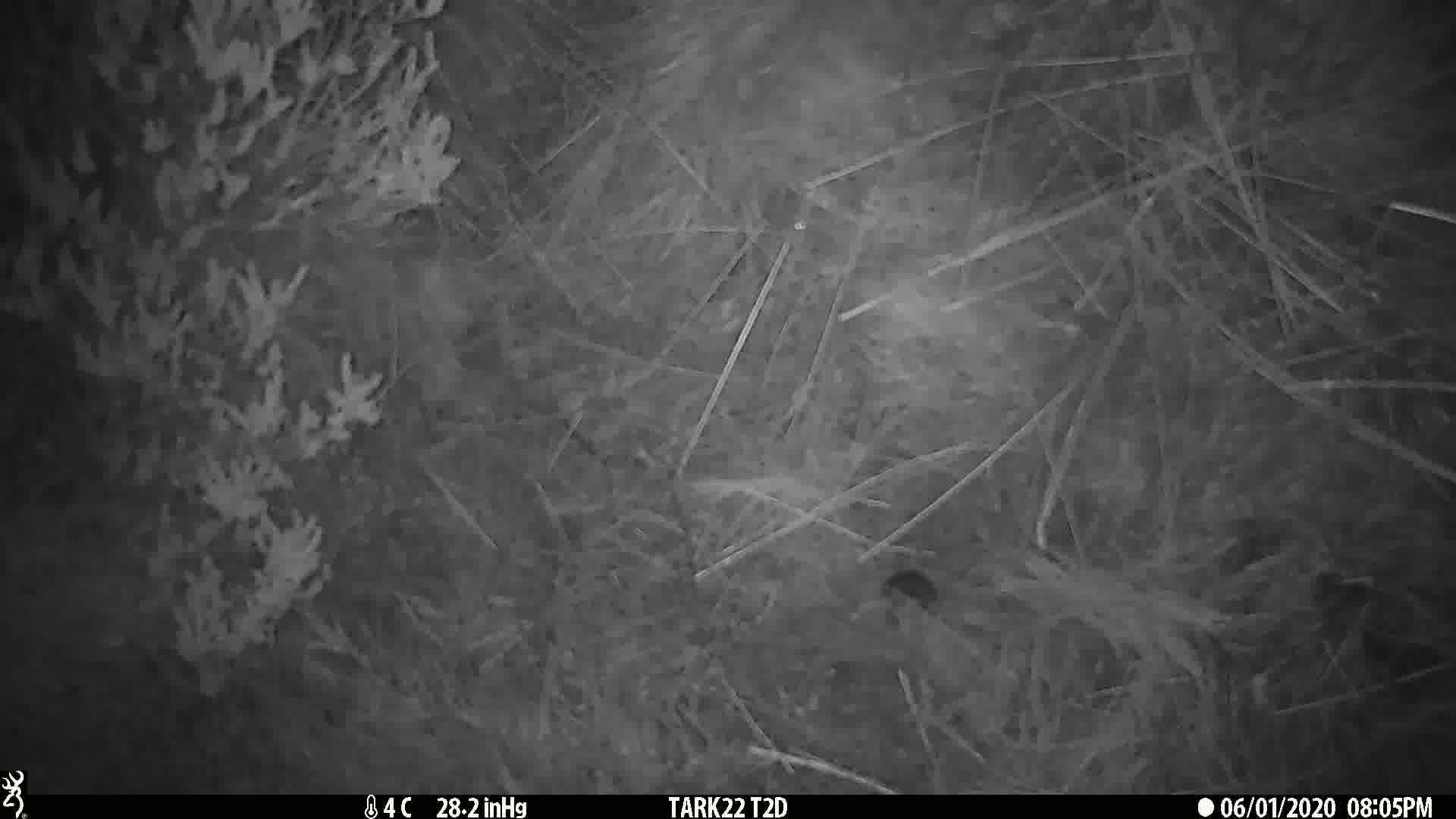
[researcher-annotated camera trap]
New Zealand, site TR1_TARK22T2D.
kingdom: Animalia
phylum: Chordata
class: Mammalia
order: Rodentia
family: Muridae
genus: Mus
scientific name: Mus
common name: mouse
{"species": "mouse (Mus)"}